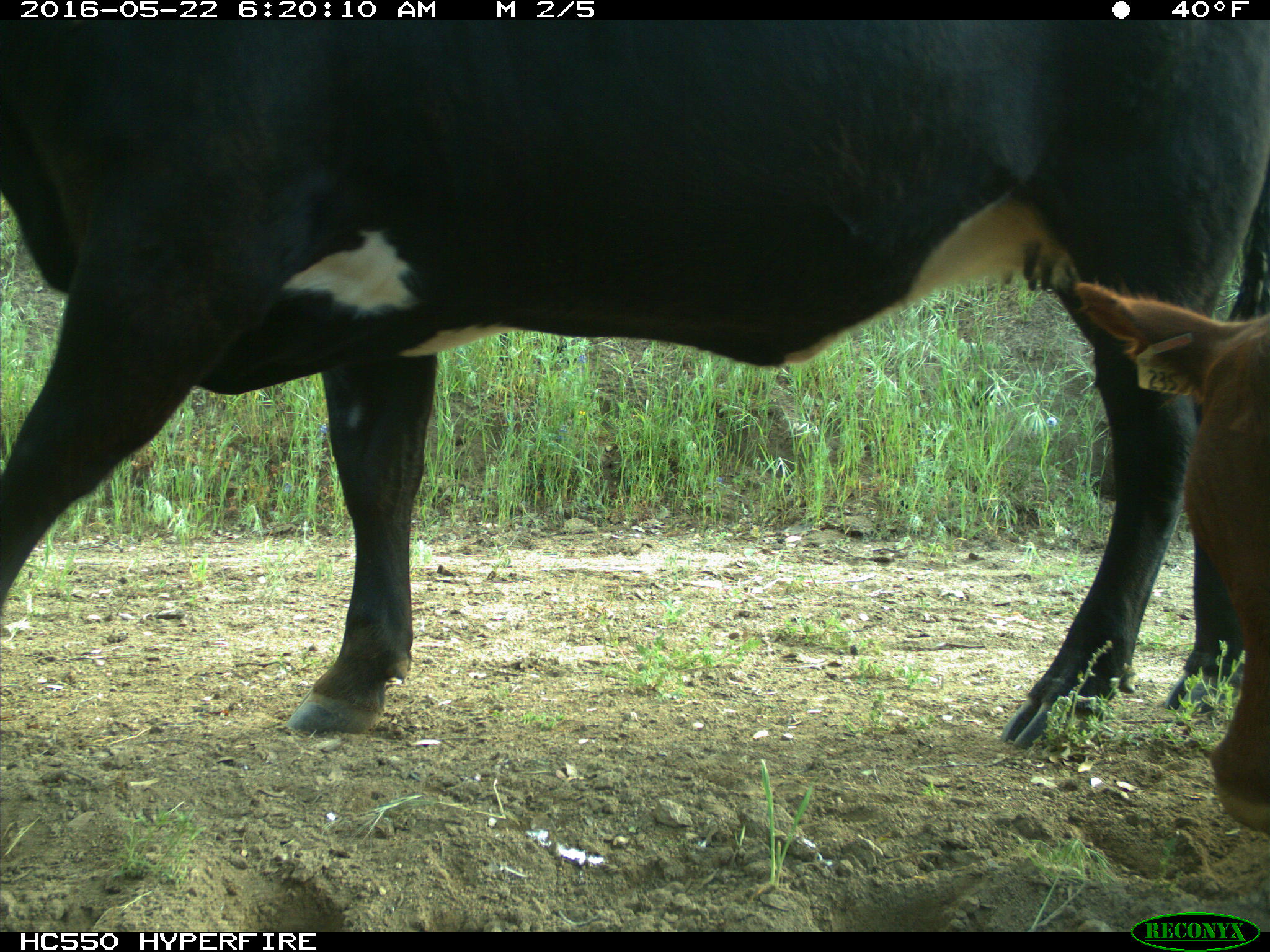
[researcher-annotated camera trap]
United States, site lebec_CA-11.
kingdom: Animalia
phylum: Chordata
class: Mammalia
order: Artiodactyla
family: Bovidae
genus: Bos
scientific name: Bos taurus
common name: domestic cow